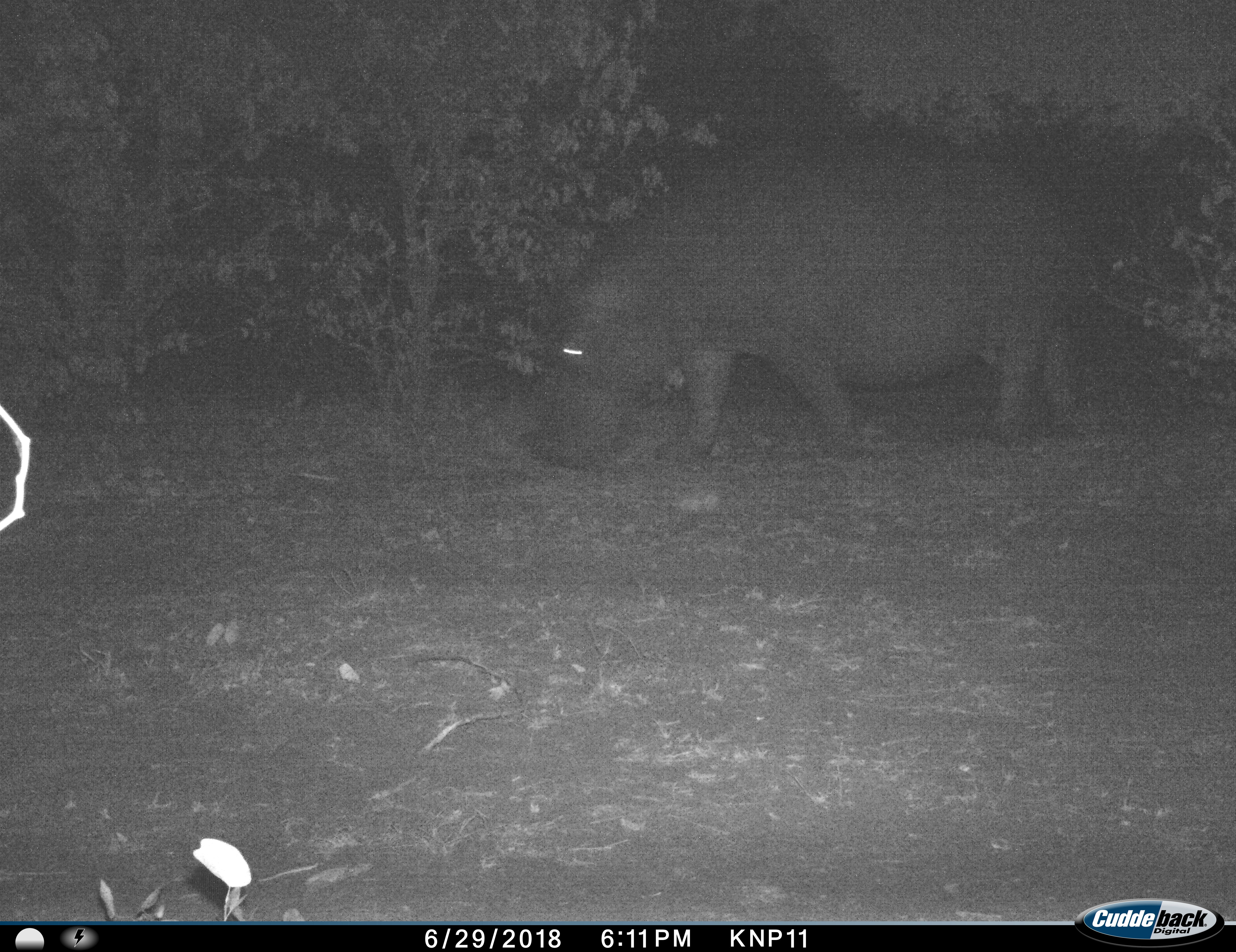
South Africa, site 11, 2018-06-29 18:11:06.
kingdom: Animalia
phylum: Chordata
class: Mammalia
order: Artiodactyla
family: Hippopotamidae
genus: Hippopotamus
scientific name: Hippopotamus amphibius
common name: hippopotamus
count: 1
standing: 33%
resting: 0%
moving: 56%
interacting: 0%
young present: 0%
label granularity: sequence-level